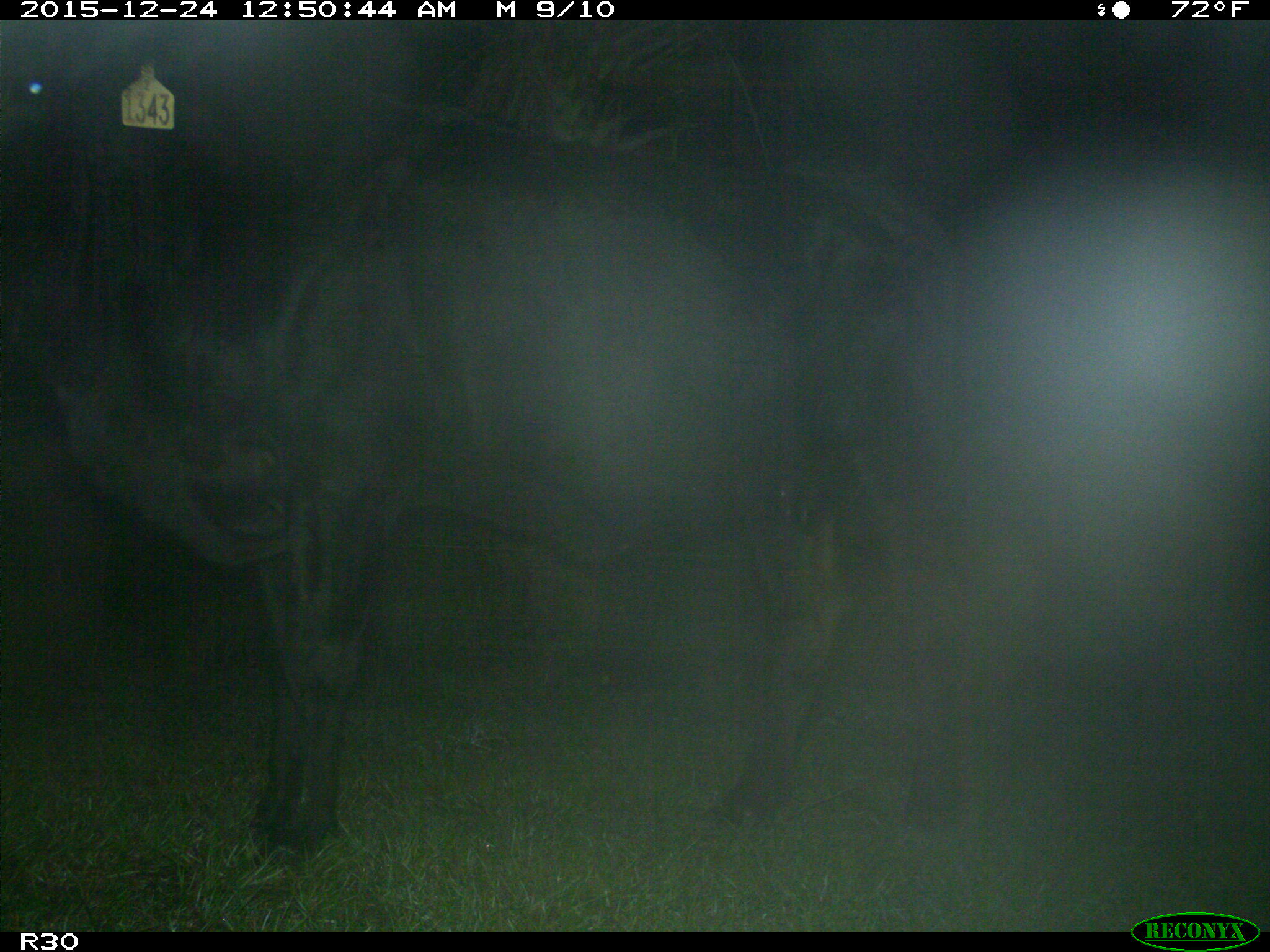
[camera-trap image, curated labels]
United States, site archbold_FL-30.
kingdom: Animalia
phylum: Chordata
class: Mammalia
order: Artiodactyla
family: Bovidae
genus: Bos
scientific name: Bos taurus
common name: domestic cow